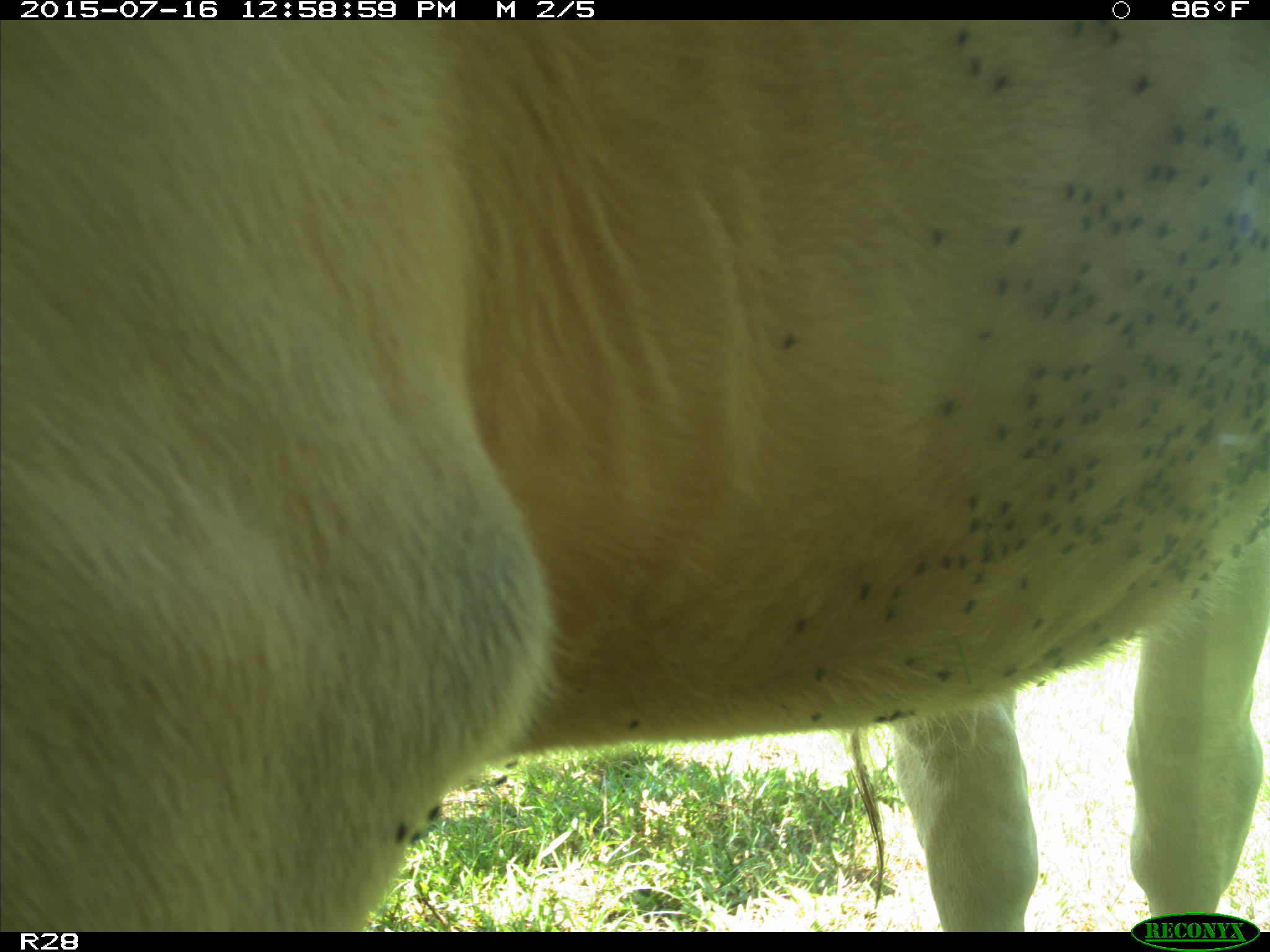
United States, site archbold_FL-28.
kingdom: Animalia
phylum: Chordata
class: Mammalia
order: Artiodactyla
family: Bovidae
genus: Bos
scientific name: Bos taurus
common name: domestic cow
Bos taurus (domestic cow).